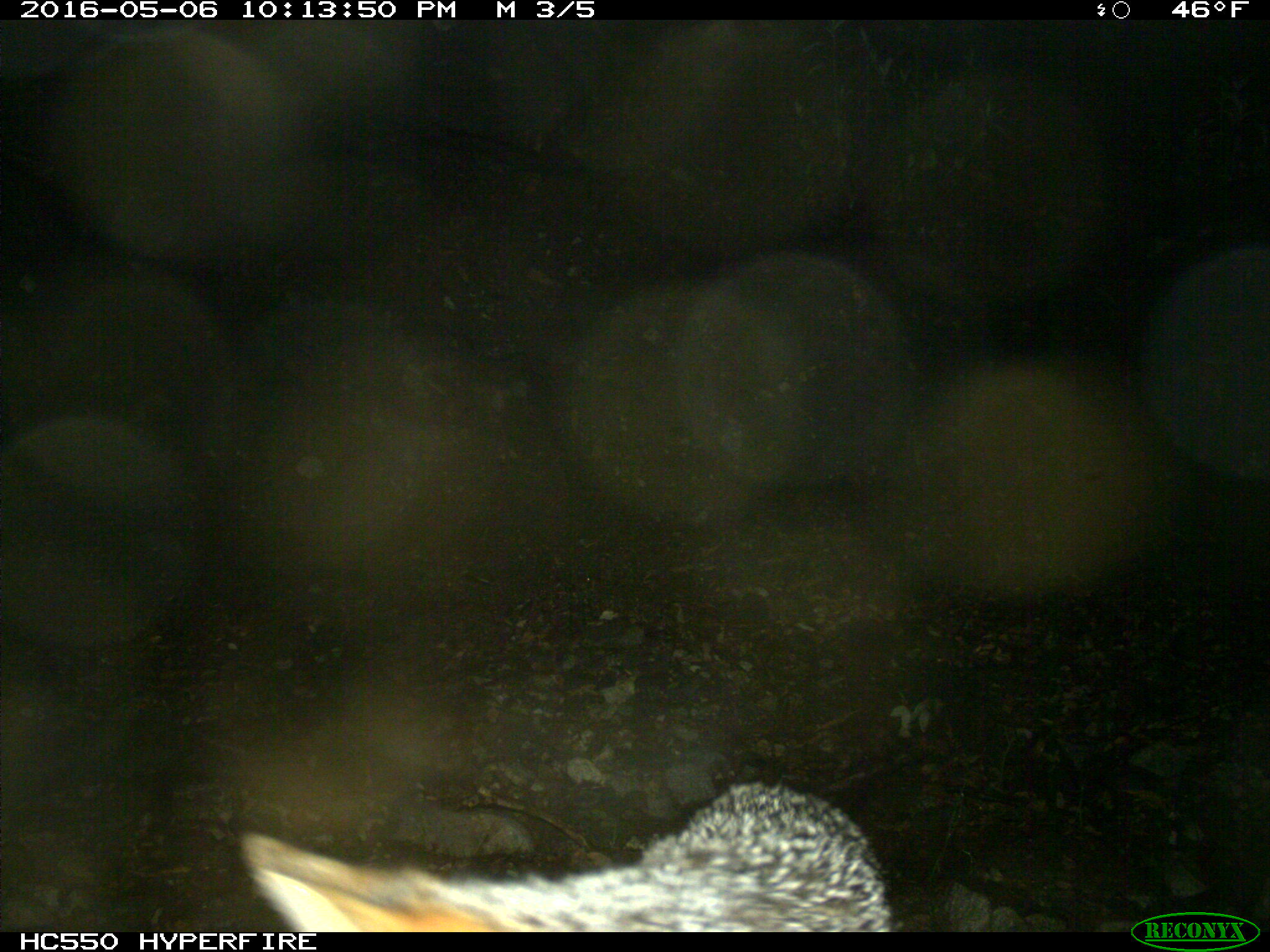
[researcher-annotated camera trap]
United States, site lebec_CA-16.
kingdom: Animalia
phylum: Chordata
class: Mammalia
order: Carnivora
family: Canidae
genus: Urocyon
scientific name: Urocyon cinereoargenteus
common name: gray fox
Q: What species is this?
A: Urocyon cinereoargenteus (gray fox).